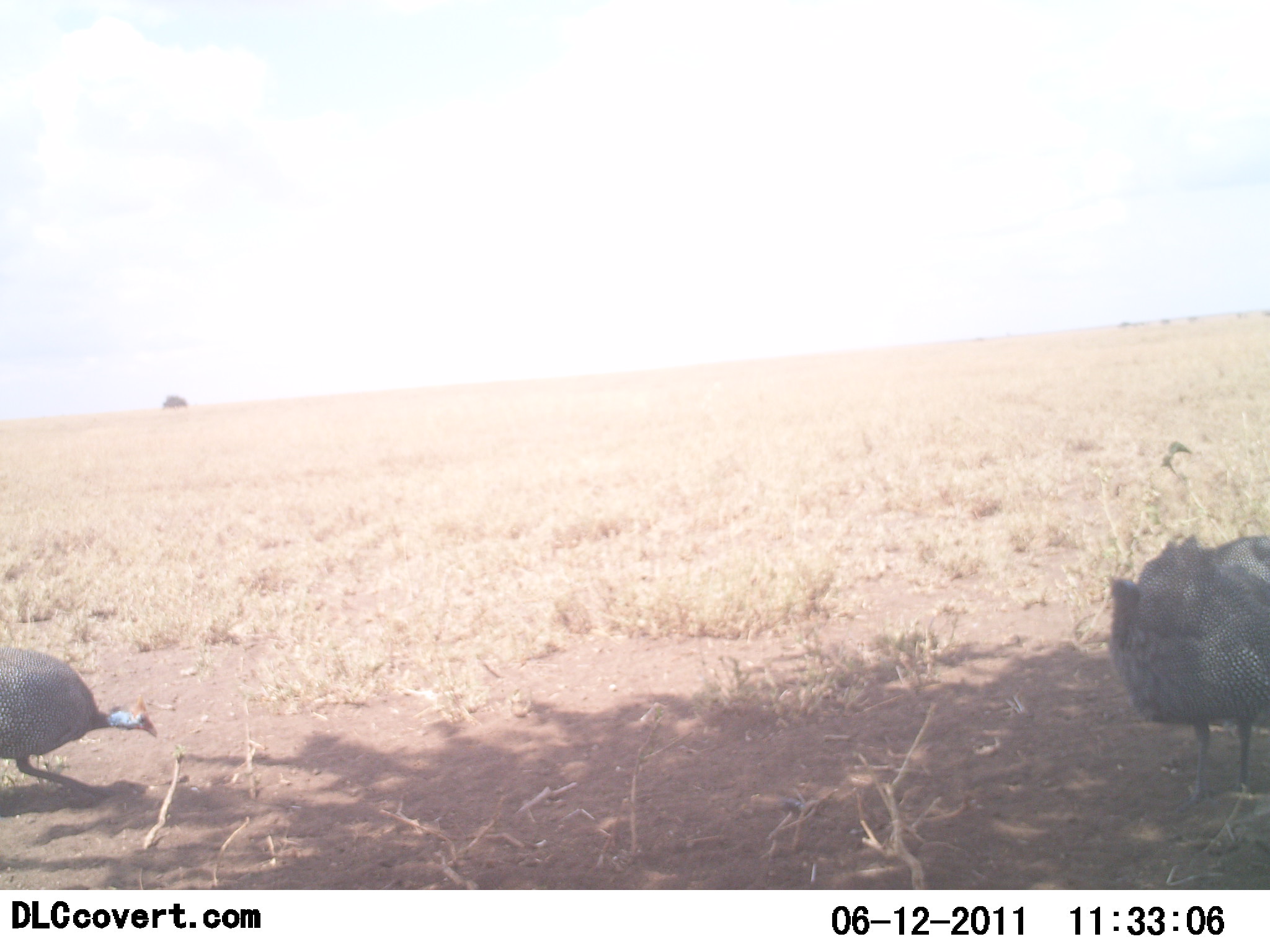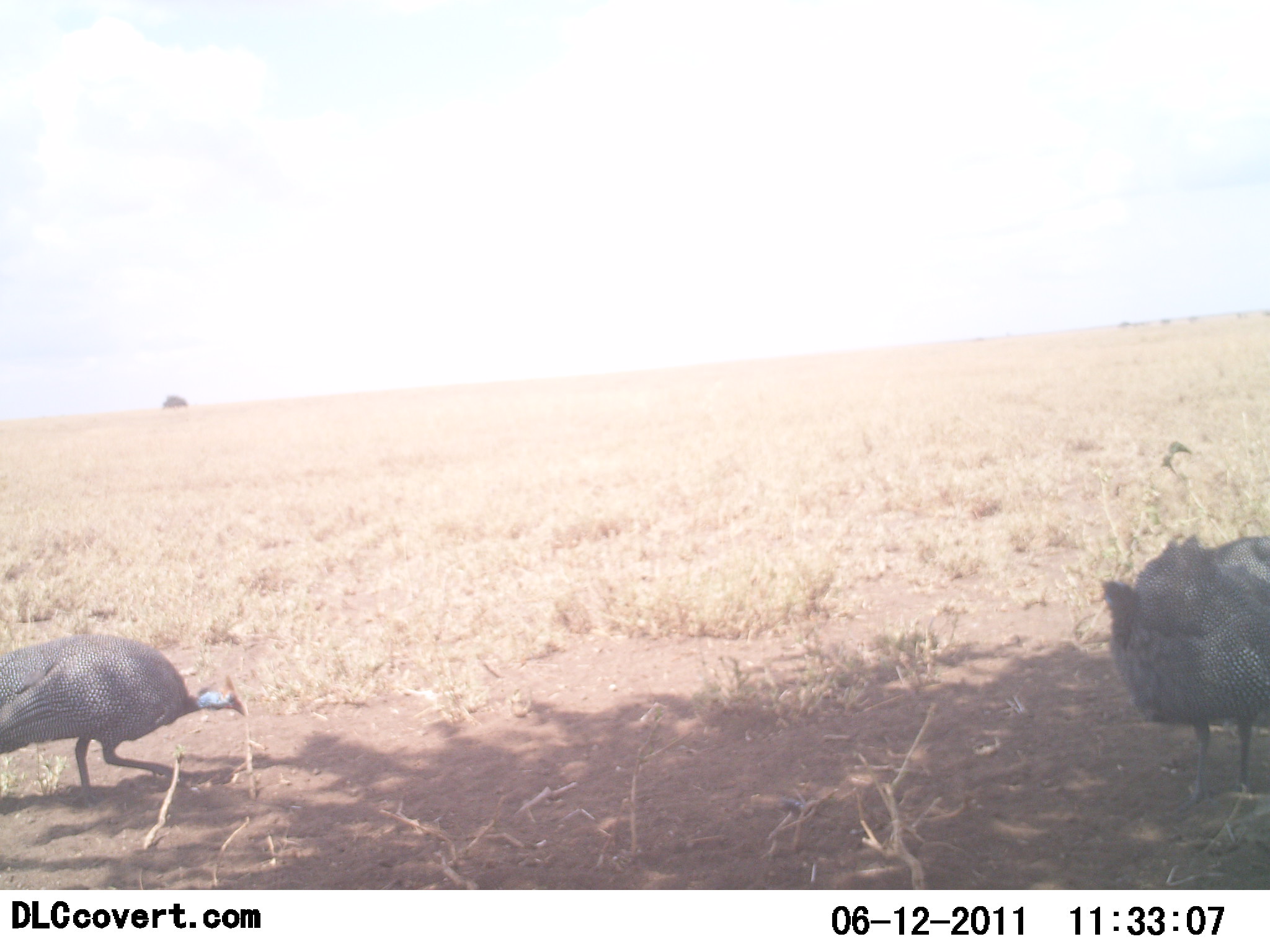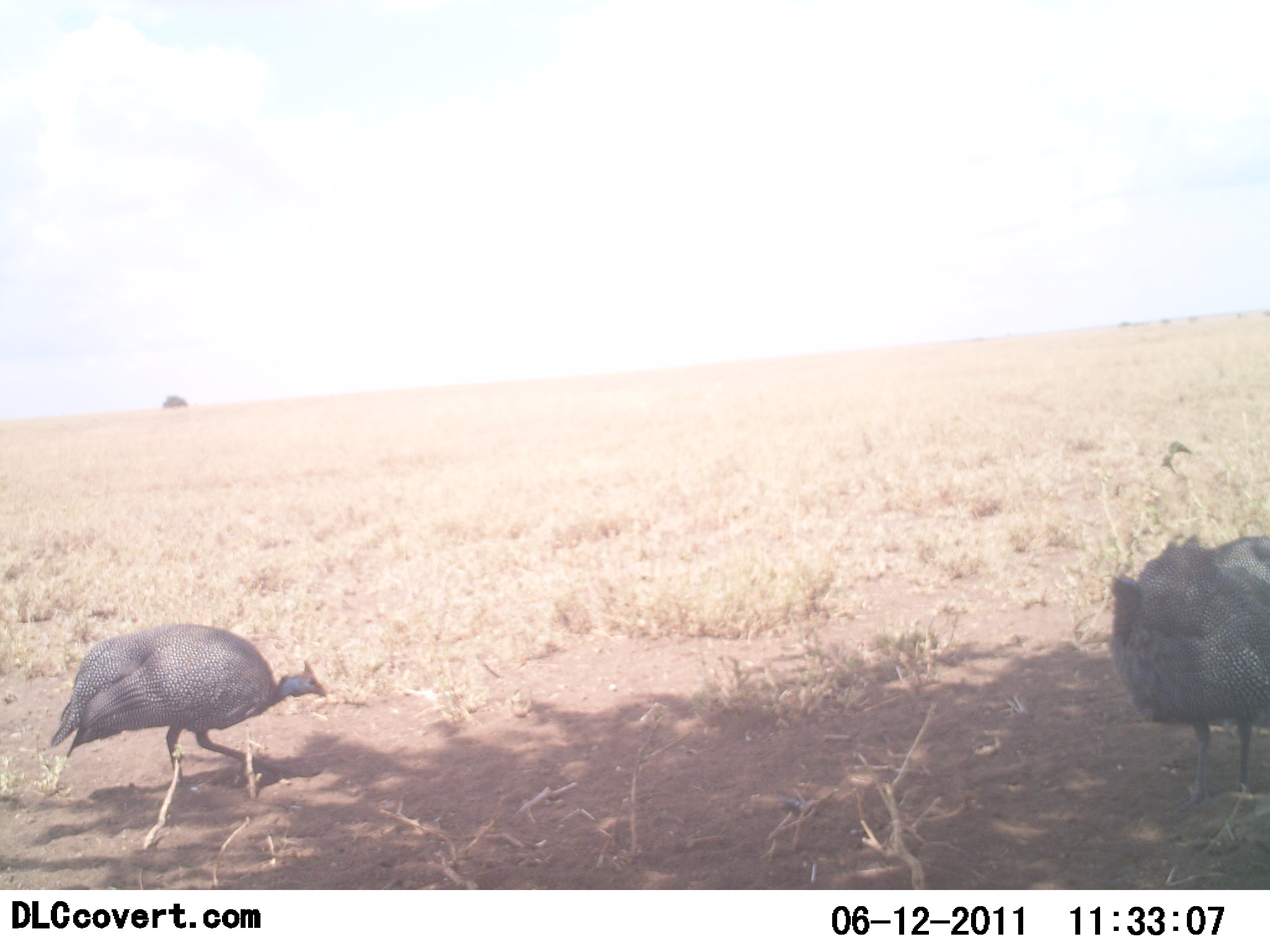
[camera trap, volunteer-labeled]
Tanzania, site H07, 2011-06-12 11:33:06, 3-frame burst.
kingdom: Animalia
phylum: Chordata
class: Aves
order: Galliformes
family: Numididae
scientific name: Numididae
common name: guinea fowl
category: guineafowl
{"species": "guineafowl (guinea fowl) (Numididae)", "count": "2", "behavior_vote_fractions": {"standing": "50%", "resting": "0%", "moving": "80%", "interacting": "0%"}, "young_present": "0%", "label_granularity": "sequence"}